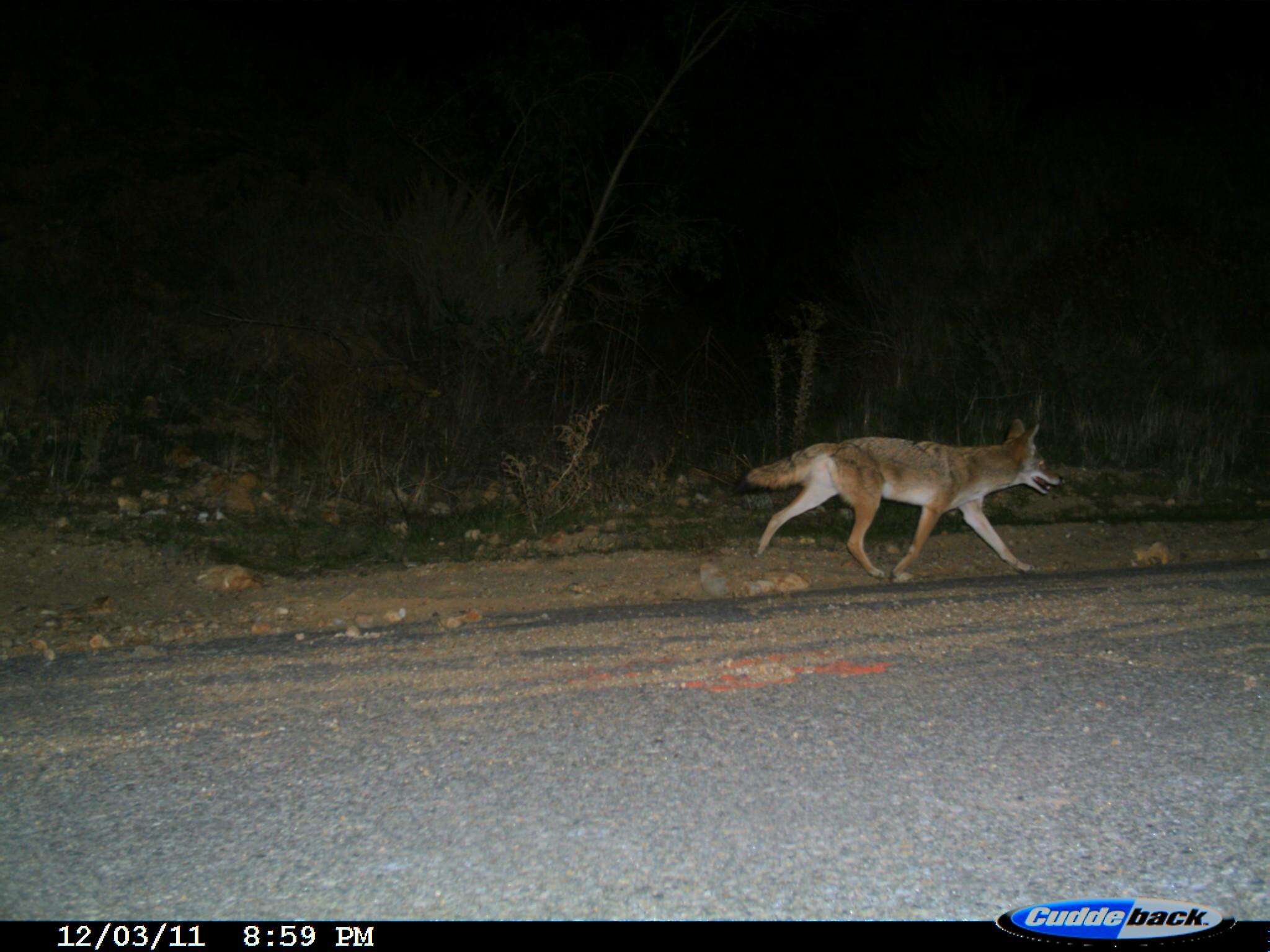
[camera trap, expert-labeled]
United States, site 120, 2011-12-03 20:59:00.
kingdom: Animalia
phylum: Chordata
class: Mammalia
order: Carnivora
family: Canidae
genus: Canis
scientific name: Canis latrans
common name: coyote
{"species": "coyote (Canis latrans)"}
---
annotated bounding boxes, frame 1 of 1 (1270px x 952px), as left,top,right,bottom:
coyote: 729,409,1073,598